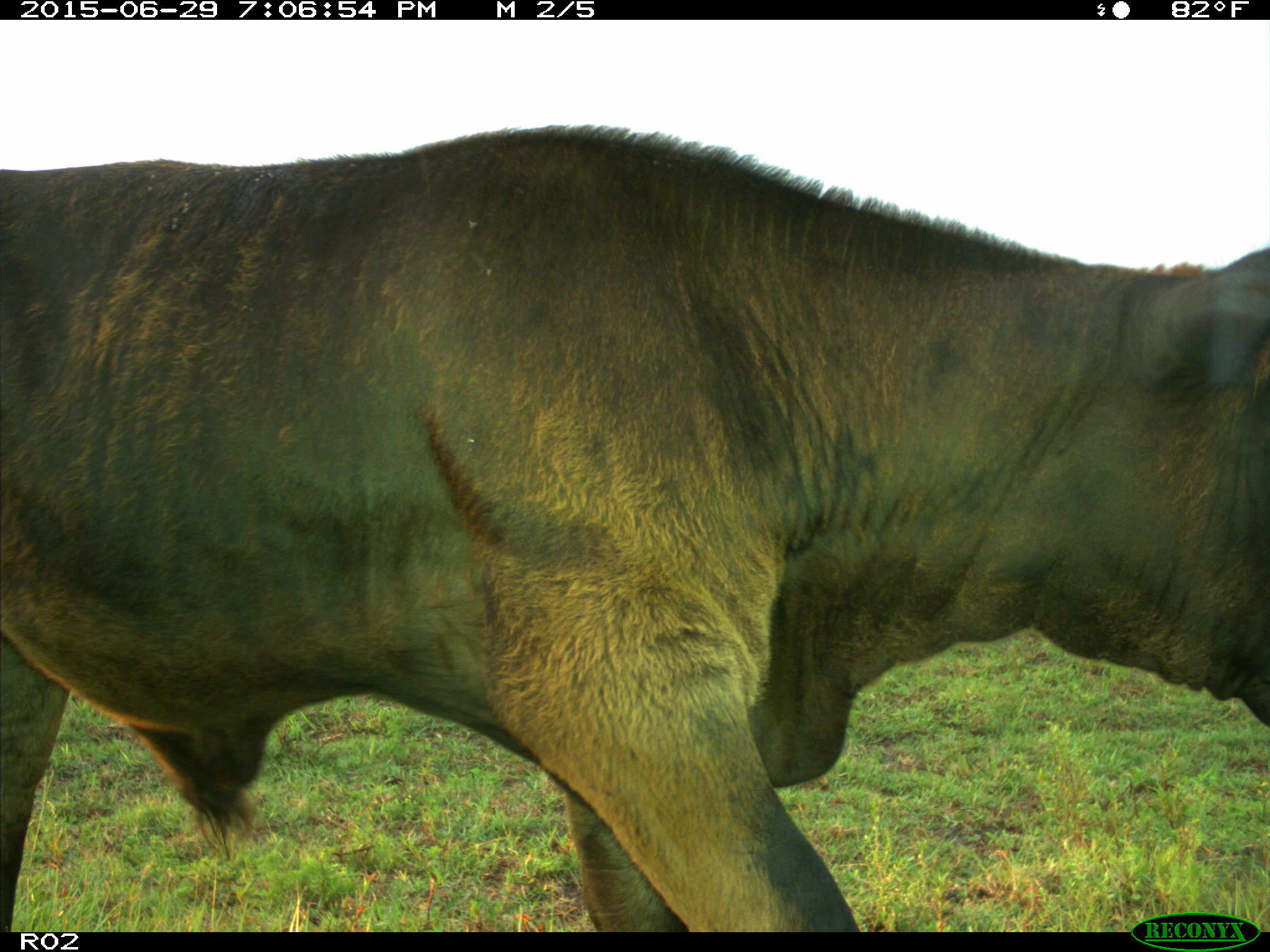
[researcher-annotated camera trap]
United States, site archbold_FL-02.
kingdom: Animalia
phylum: Chordata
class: Mammalia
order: Artiodactyla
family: Bovidae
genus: Bos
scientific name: Bos taurus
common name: domestic cow